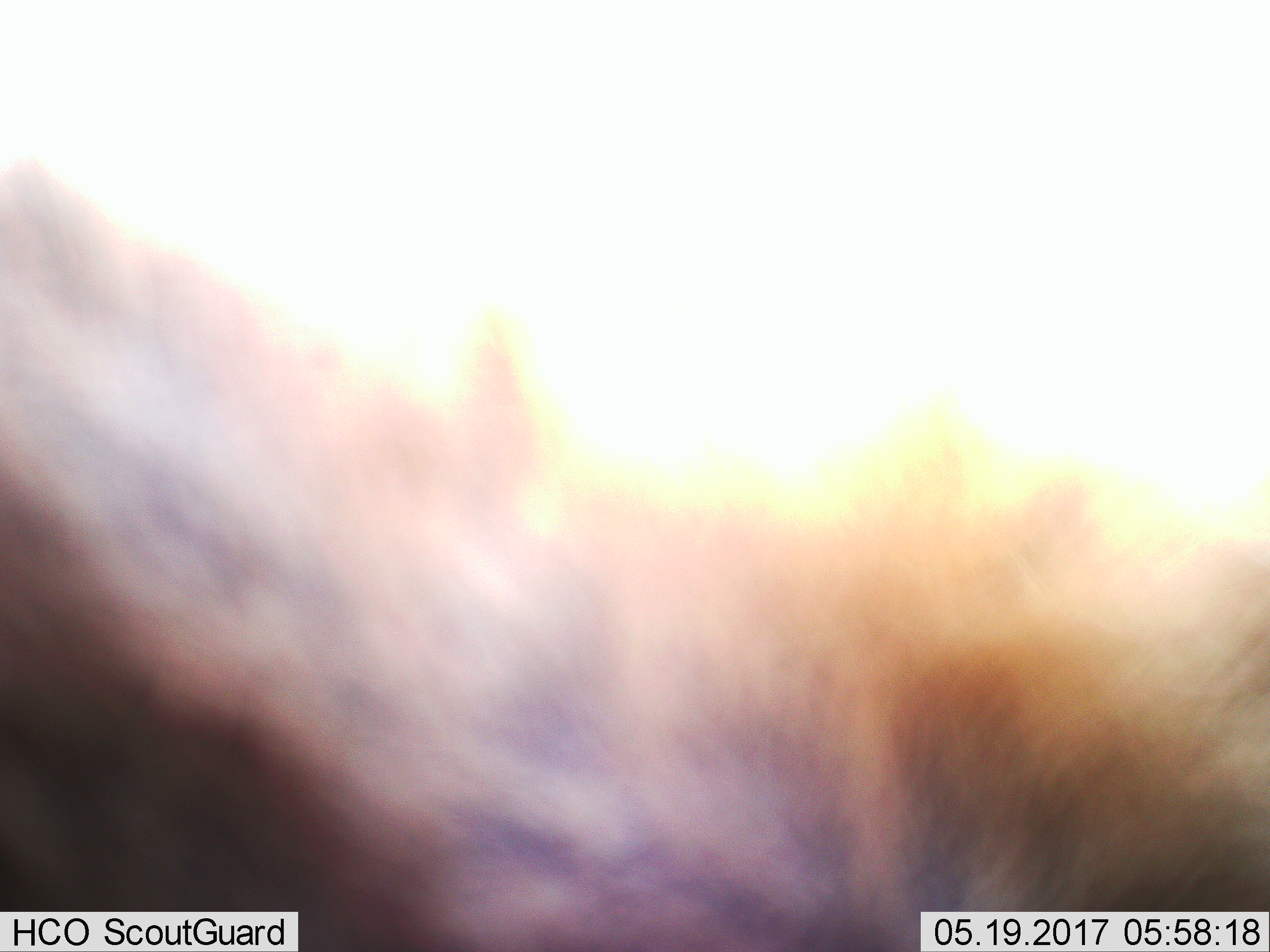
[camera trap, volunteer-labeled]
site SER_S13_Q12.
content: unidentified animal